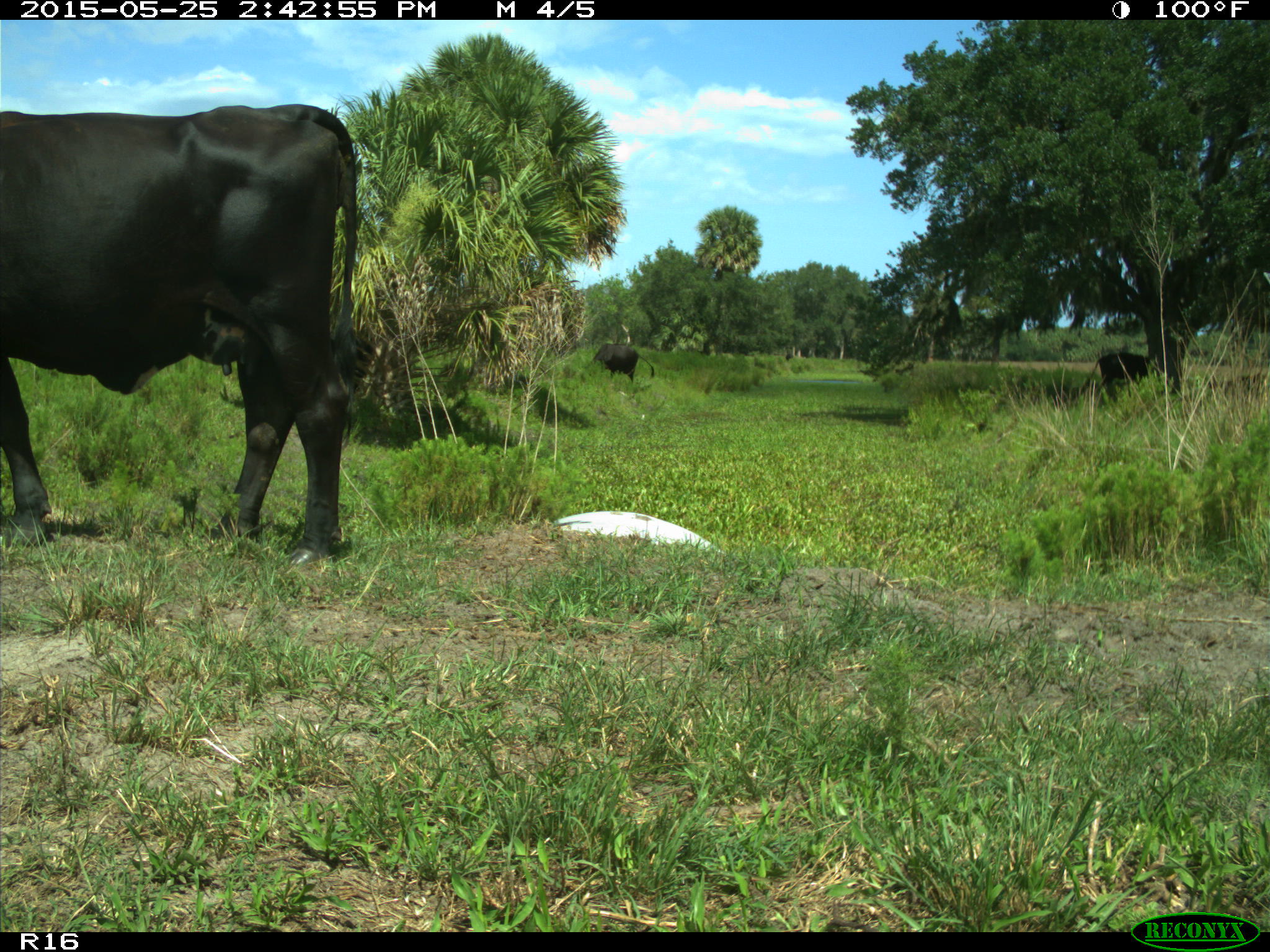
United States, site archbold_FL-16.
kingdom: Animalia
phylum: Chordata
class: Mammalia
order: Artiodactyla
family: Bovidae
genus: Bos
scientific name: Bos taurus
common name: domestic cow